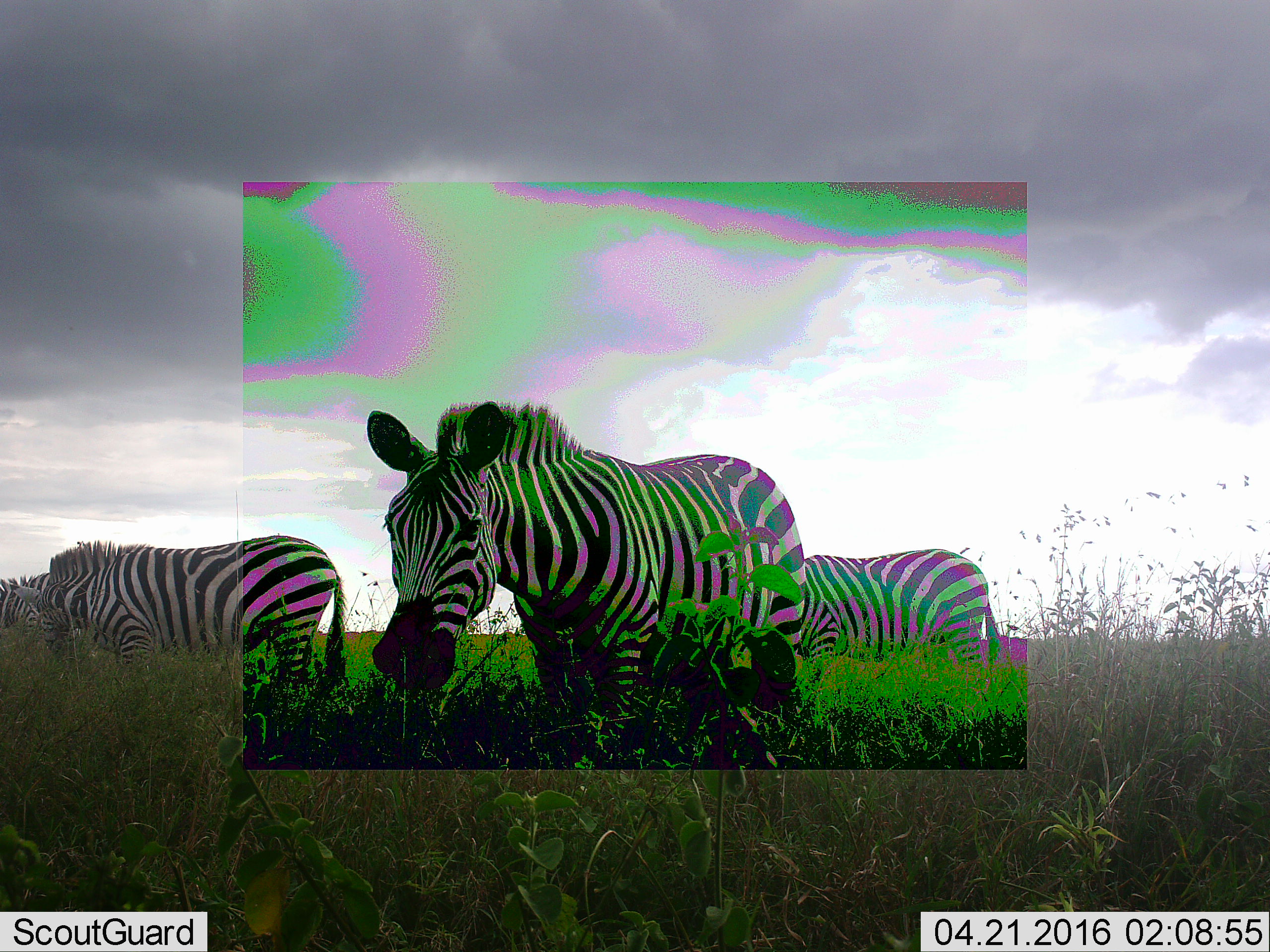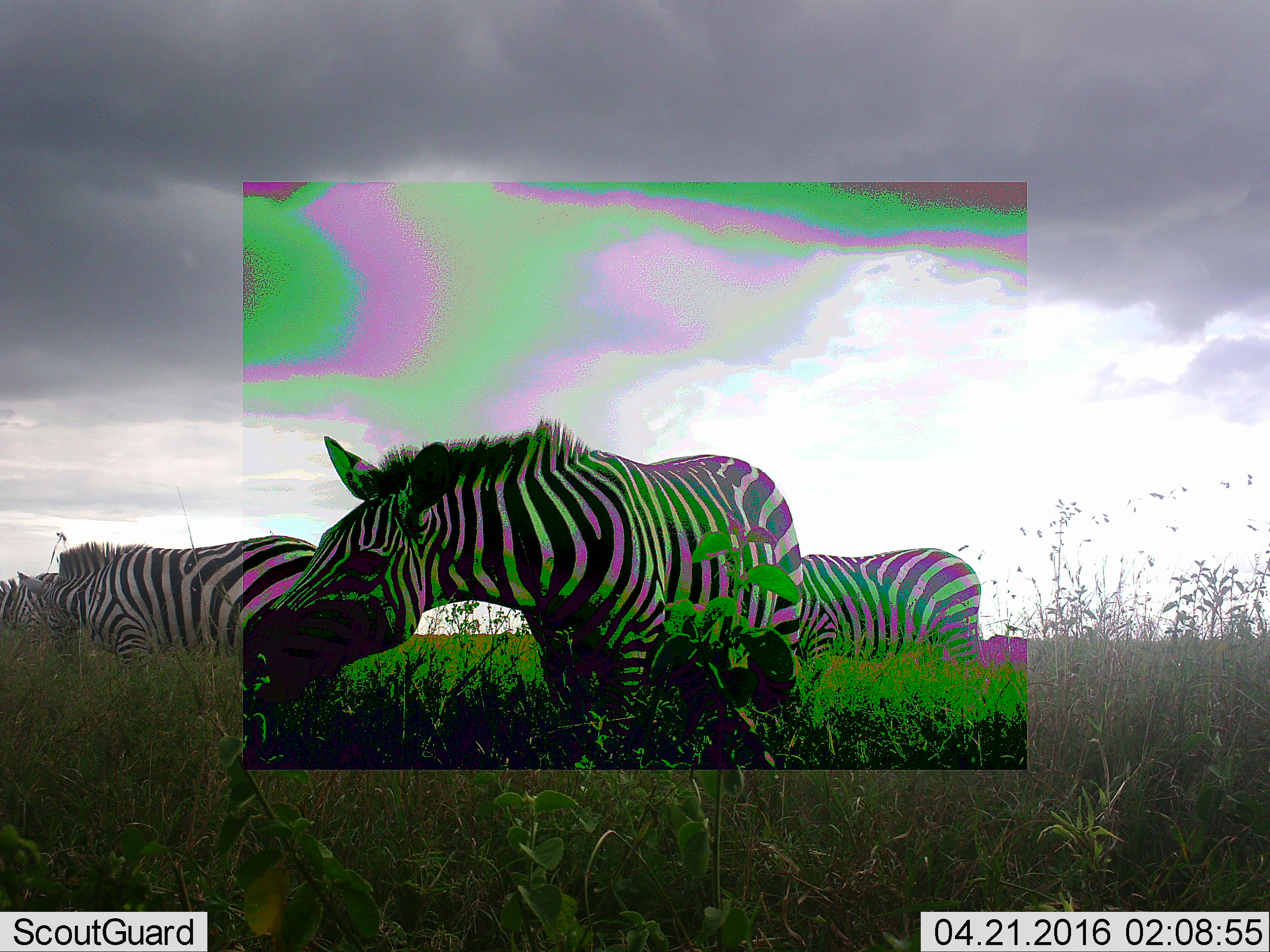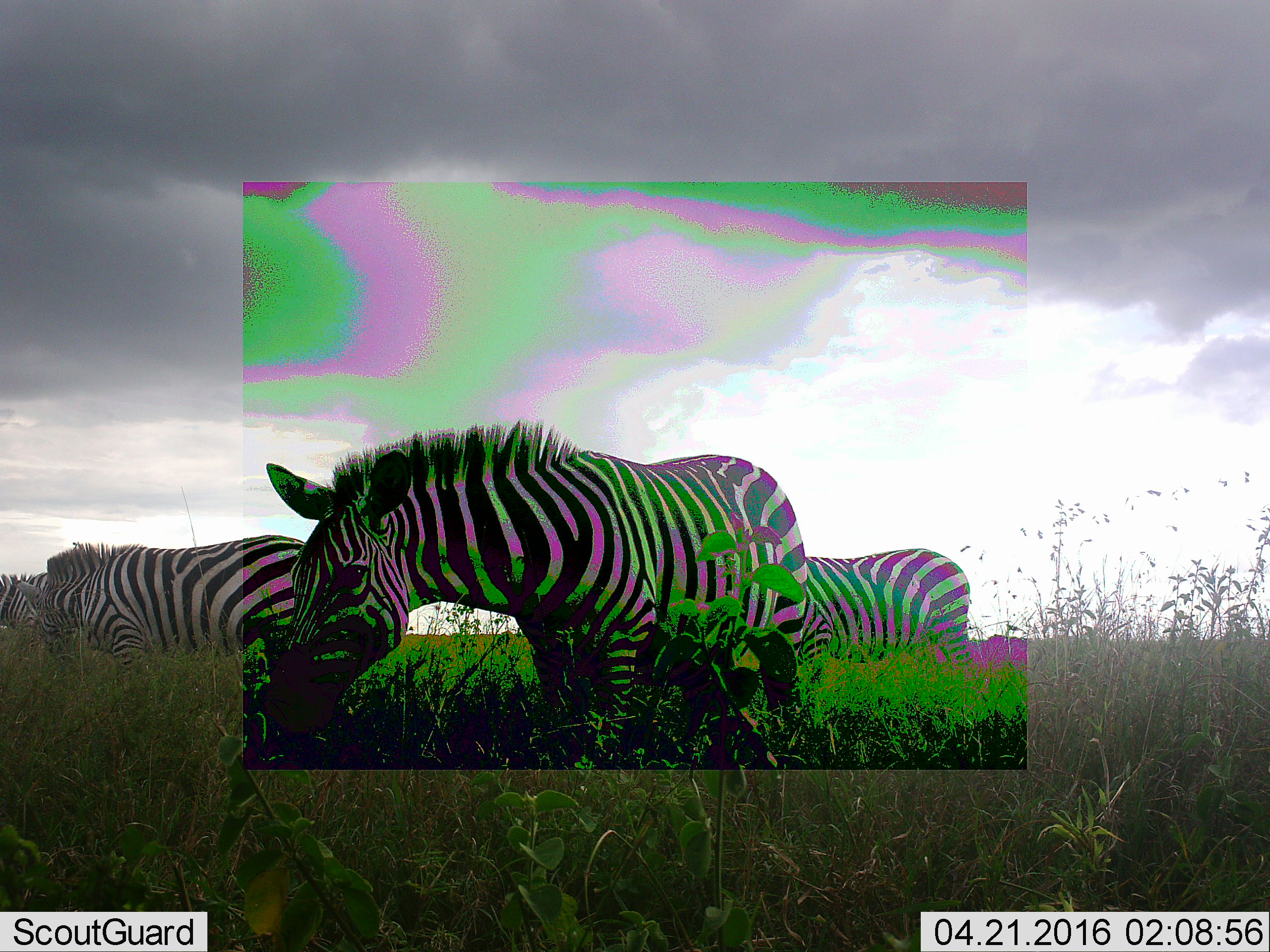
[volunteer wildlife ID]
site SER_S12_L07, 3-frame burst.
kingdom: Animalia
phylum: Chordata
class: Mammalia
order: Perissodactyla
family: Equidae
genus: Equus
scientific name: Equus quagga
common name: plains zebra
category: zebraplains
Zebraplains (plains zebra) (Equus quagga), count 4. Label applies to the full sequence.